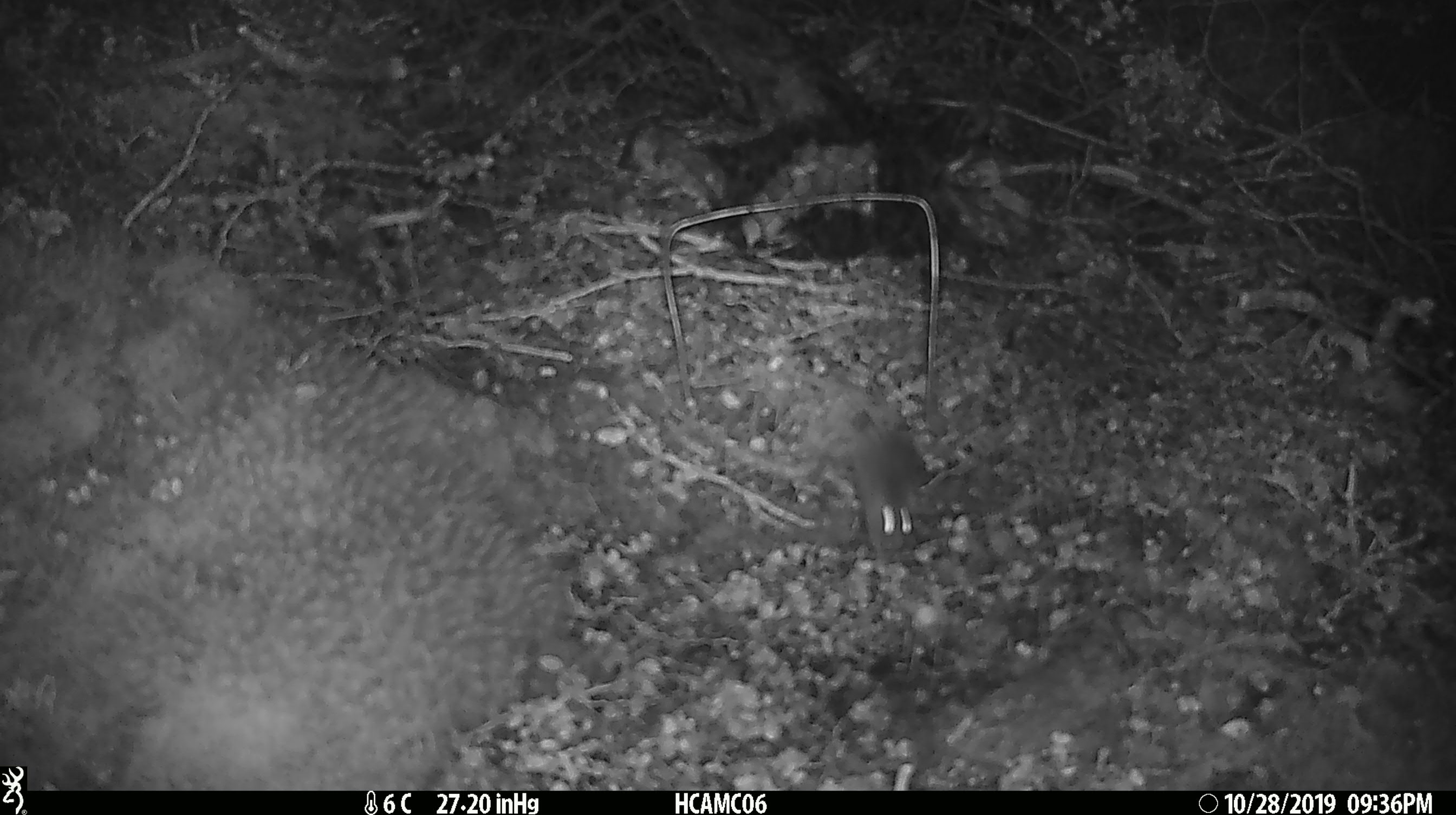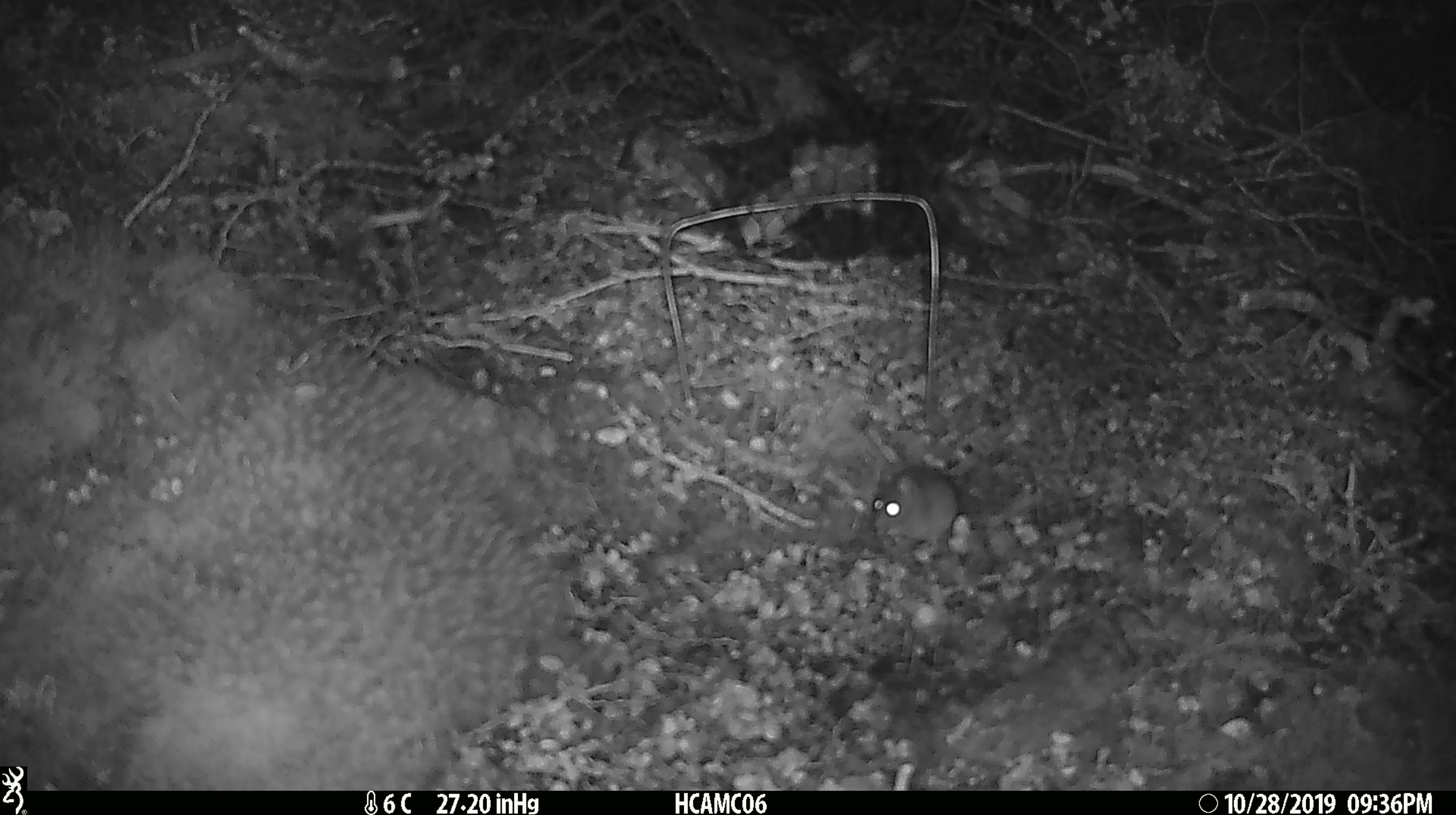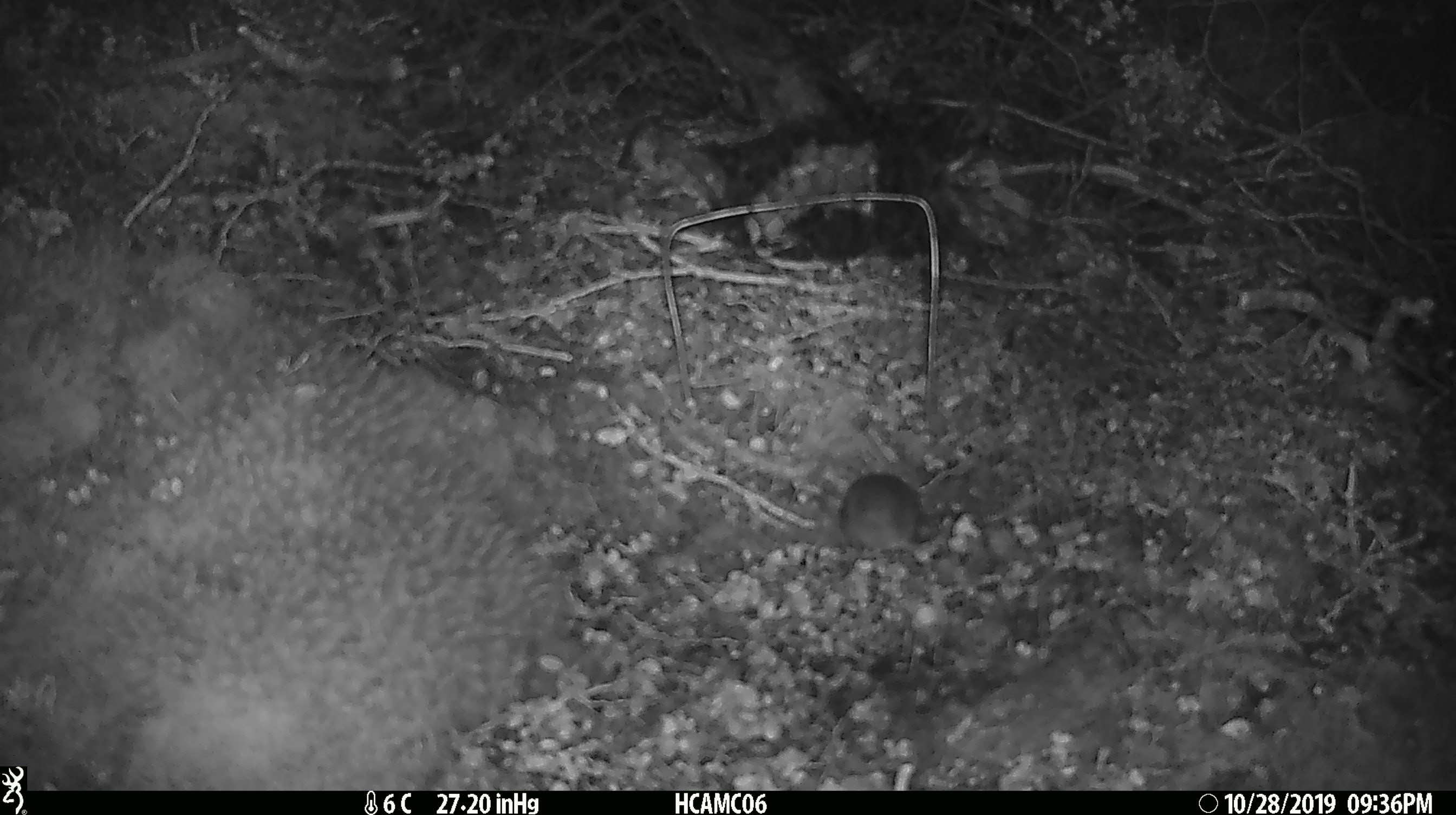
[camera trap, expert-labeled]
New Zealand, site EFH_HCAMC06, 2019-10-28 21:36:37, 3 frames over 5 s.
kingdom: Animalia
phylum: Chordata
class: Mammalia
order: Rodentia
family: Muridae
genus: Mus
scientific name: Mus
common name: mouse